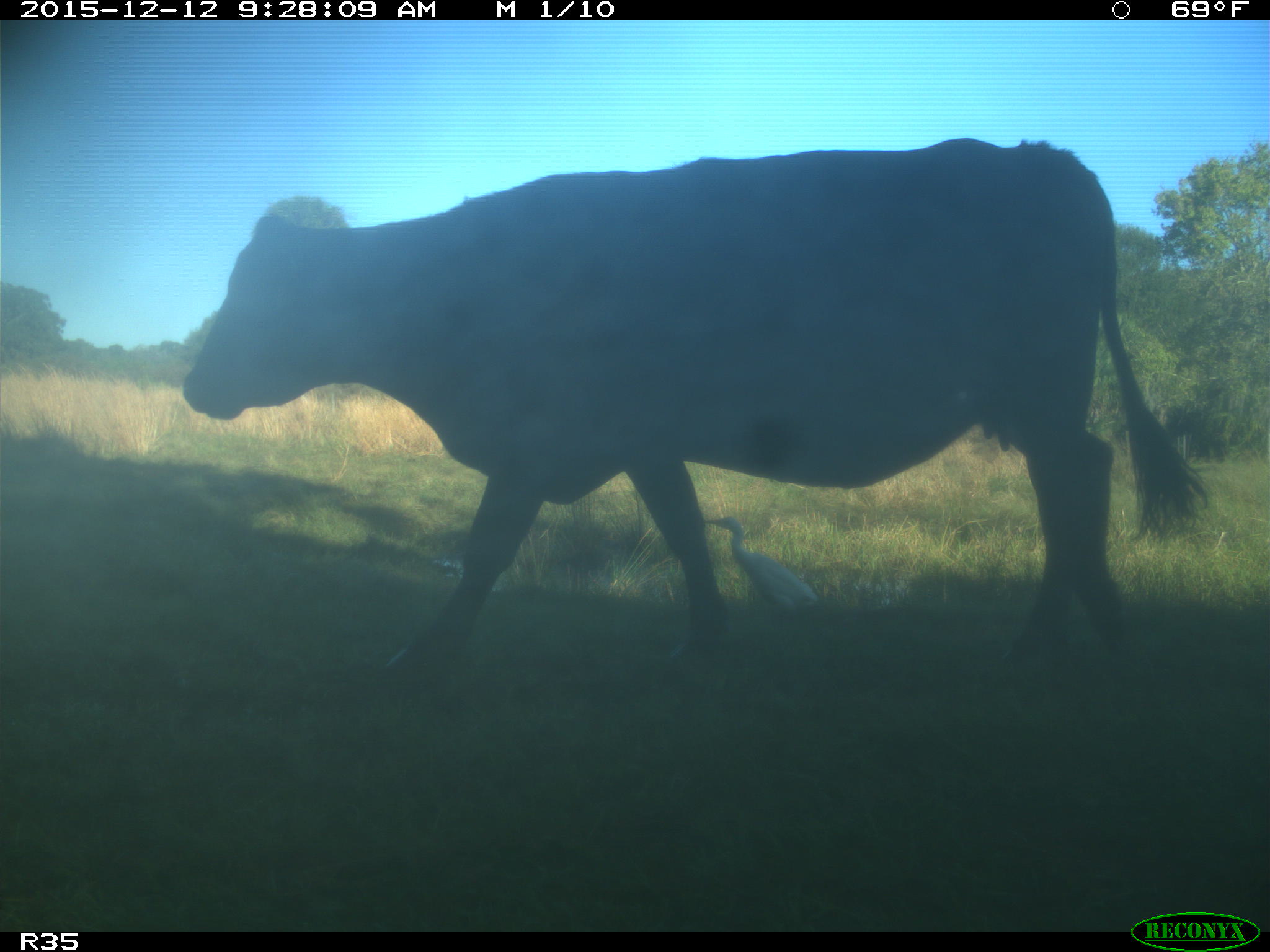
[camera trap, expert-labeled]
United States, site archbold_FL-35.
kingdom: Animalia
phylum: Chordata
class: Mammalia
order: Artiodactyla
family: Bovidae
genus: Bos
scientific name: Bos taurus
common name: domestic cow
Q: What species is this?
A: Bos taurus (domestic cow).